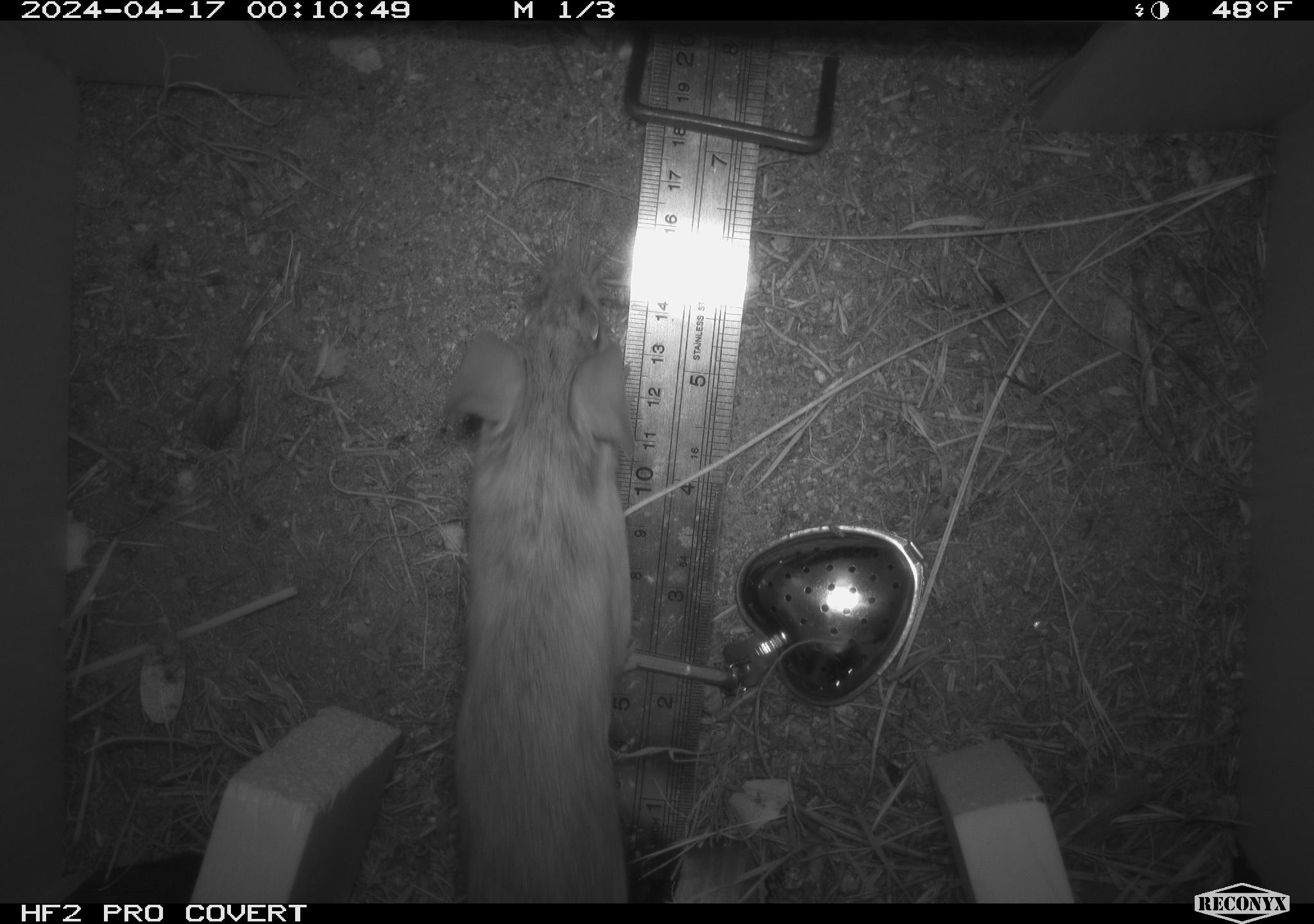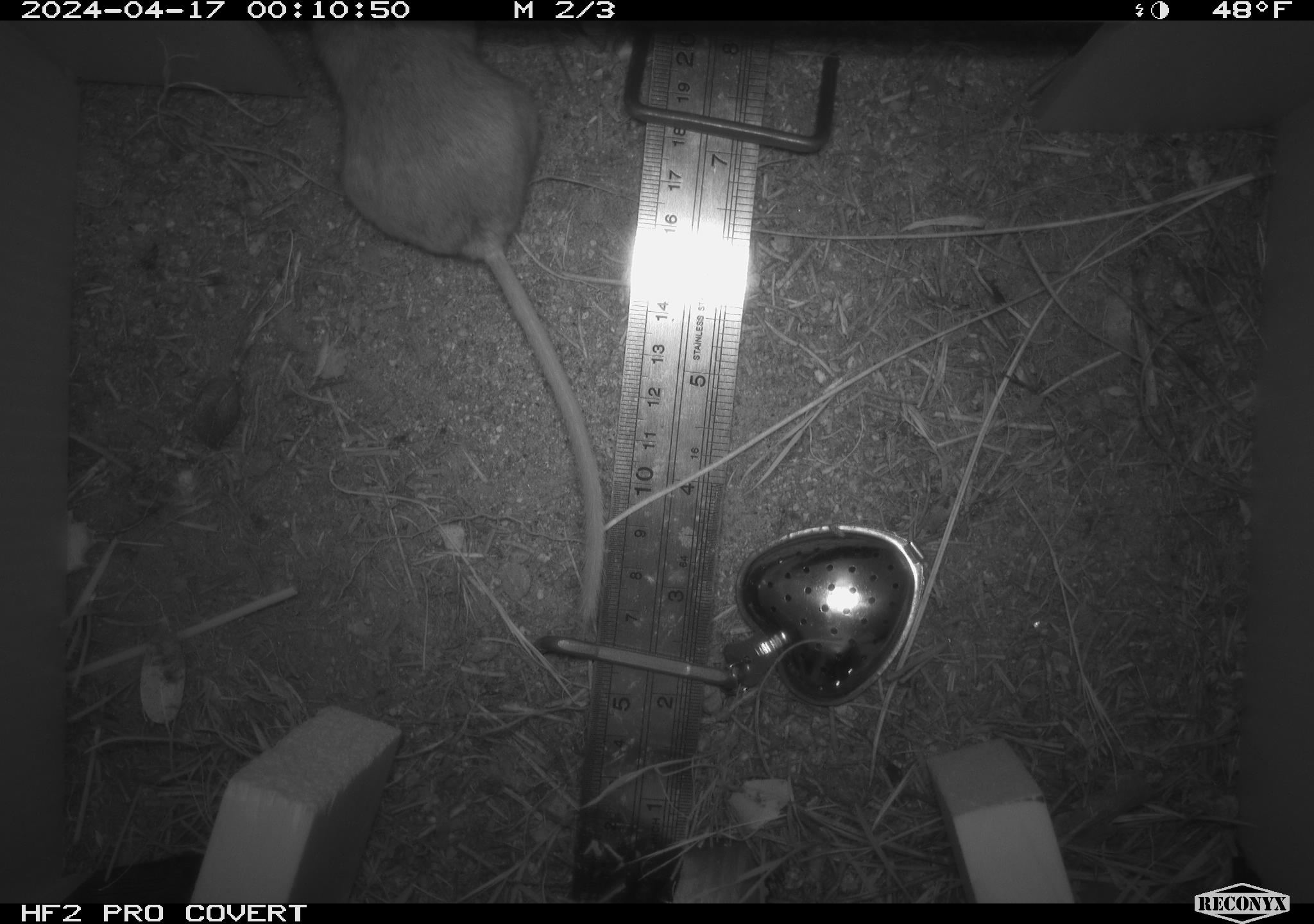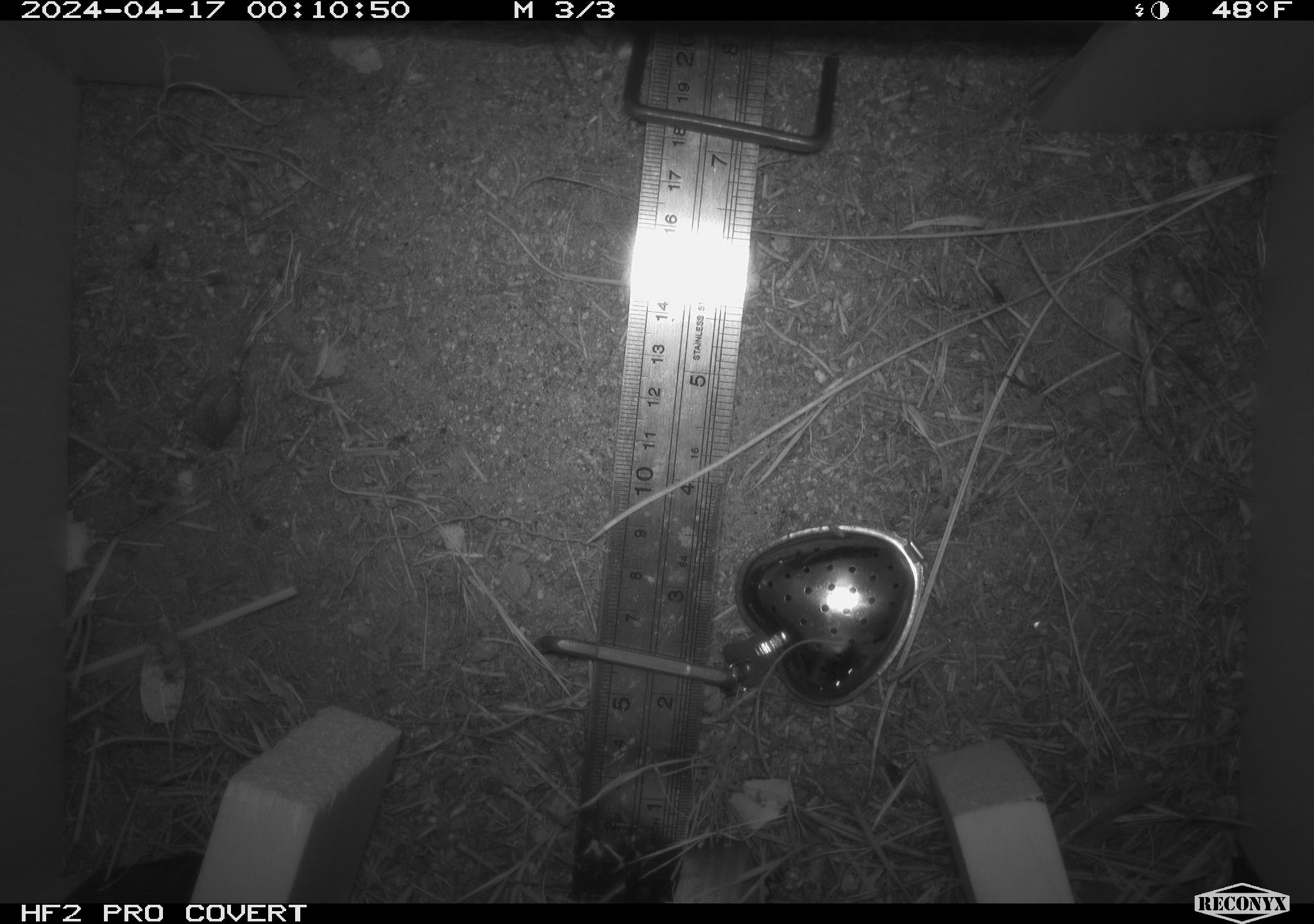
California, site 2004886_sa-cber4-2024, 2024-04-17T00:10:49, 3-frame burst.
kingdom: Animalia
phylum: Chordata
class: Mammalia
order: Rodentia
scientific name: Rodentia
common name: mouse species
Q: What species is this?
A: Mouse species (Rodentia).